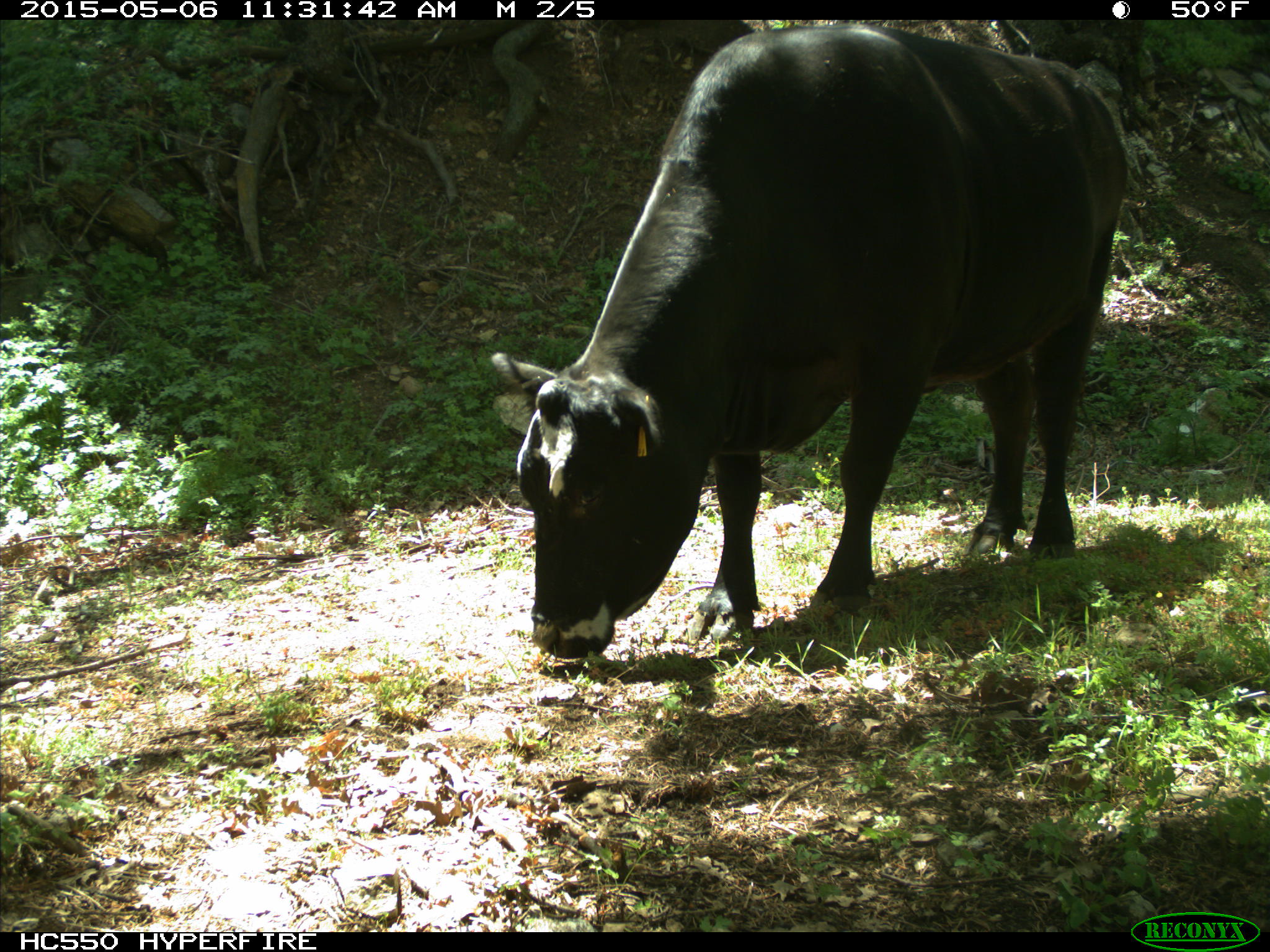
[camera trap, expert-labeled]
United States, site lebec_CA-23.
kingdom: Animalia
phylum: Chordata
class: Mammalia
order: Artiodactyla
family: Bovidae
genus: Bos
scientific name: Bos taurus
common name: domestic cow